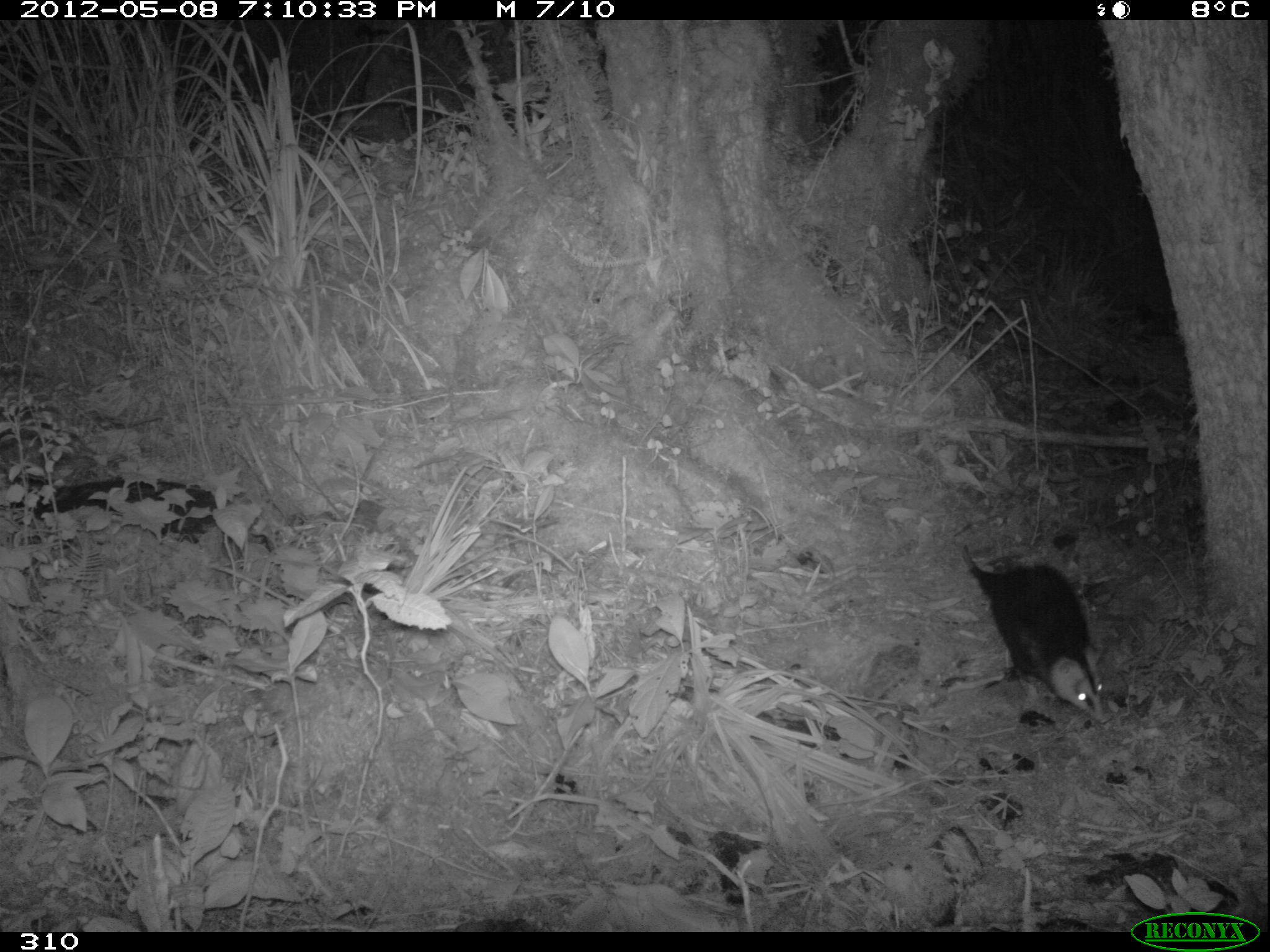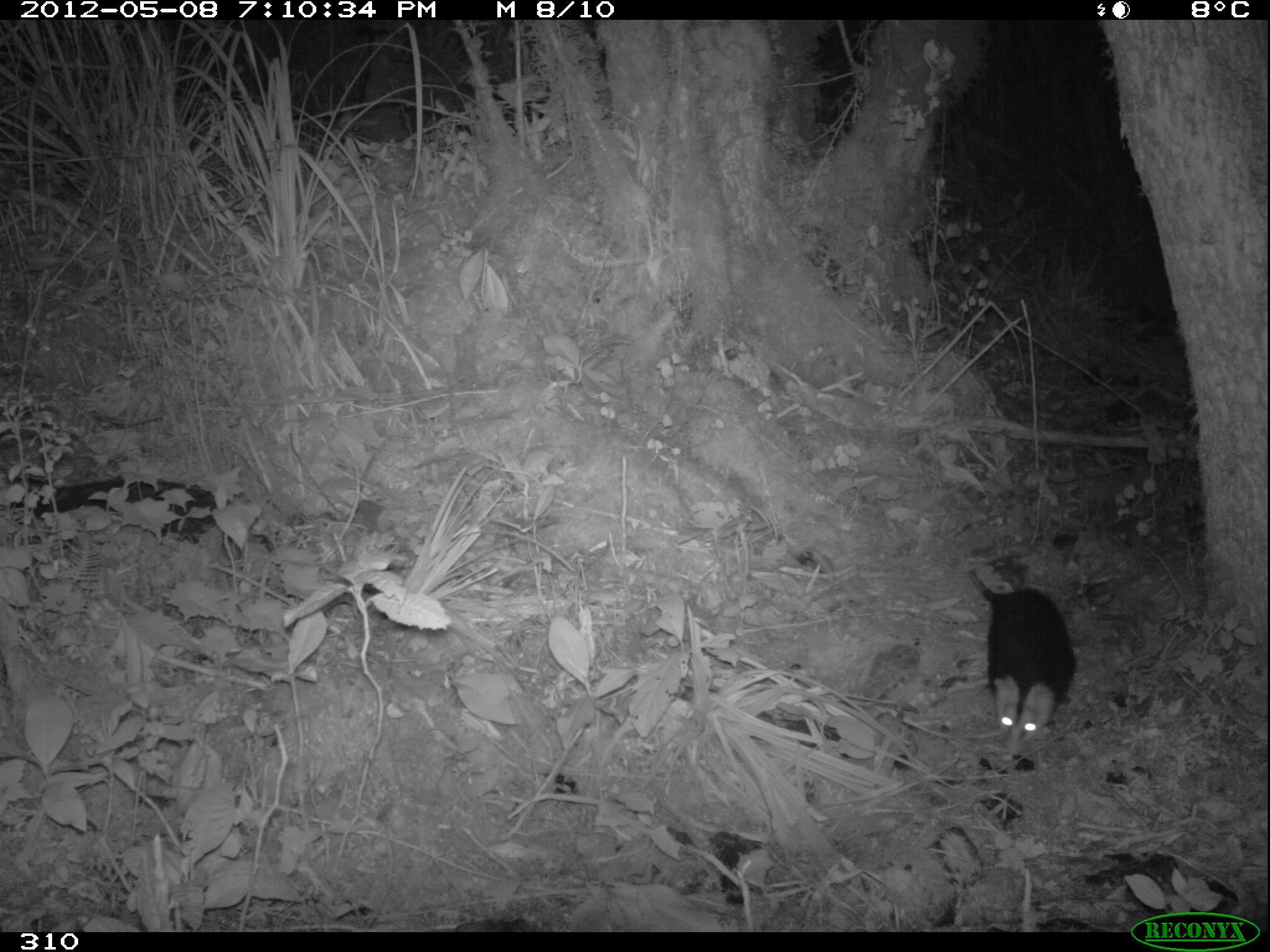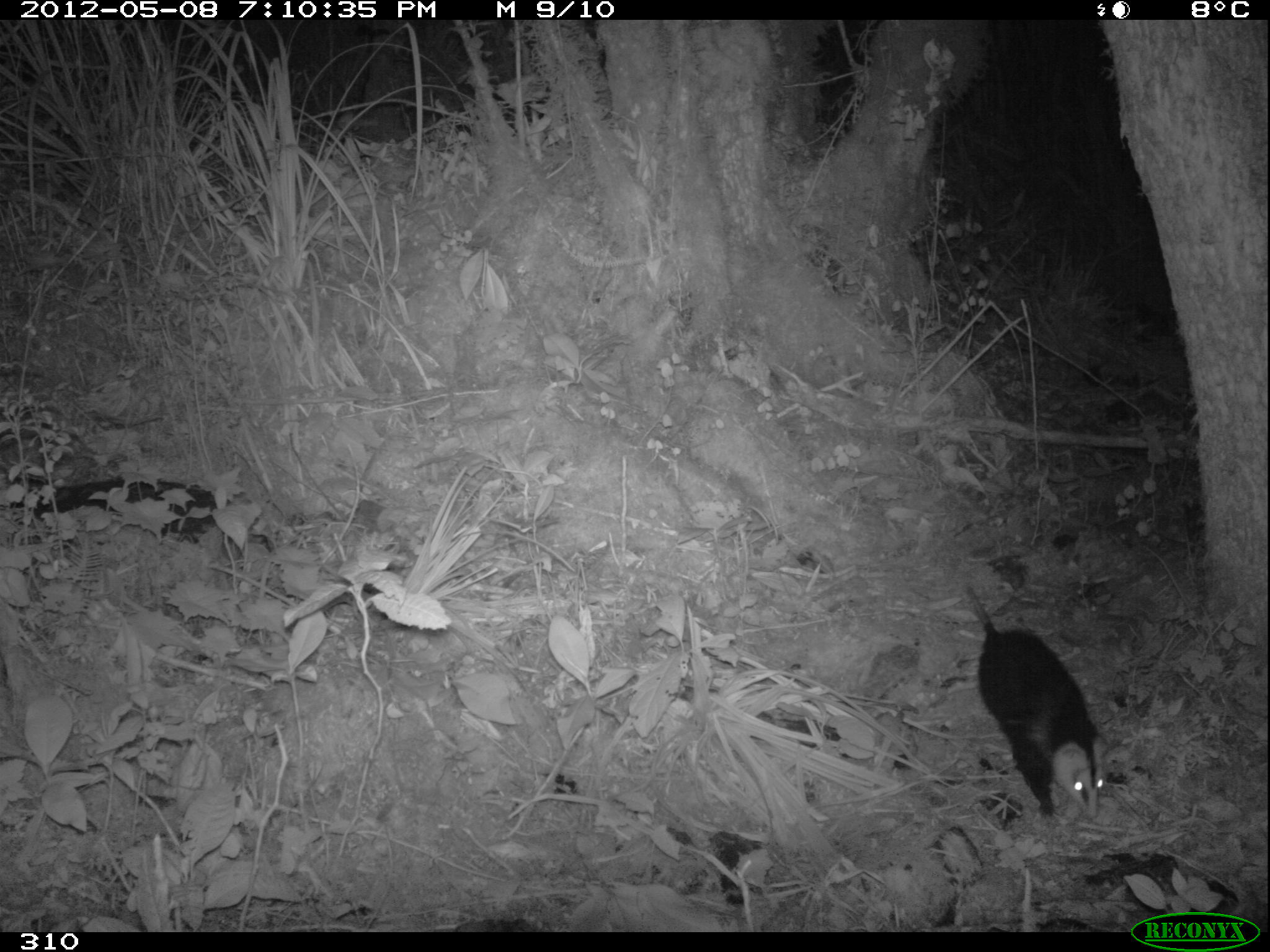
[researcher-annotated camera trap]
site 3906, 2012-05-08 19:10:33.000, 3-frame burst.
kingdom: Animalia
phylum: Chordata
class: Mammalia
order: Didelphimorphia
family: Didelphidae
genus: Didelphis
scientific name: Didelphis pernigra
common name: andean white-eared opossum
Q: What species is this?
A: Didelphis pernigra (andean white-eared opossum).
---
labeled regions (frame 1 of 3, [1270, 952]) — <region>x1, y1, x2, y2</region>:
didelphis pernigra: <region>960, 542, 1109, 724</region>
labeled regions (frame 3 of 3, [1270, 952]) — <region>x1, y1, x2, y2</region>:
didelphis pernigra: <region>964, 581, 1108, 823</region>